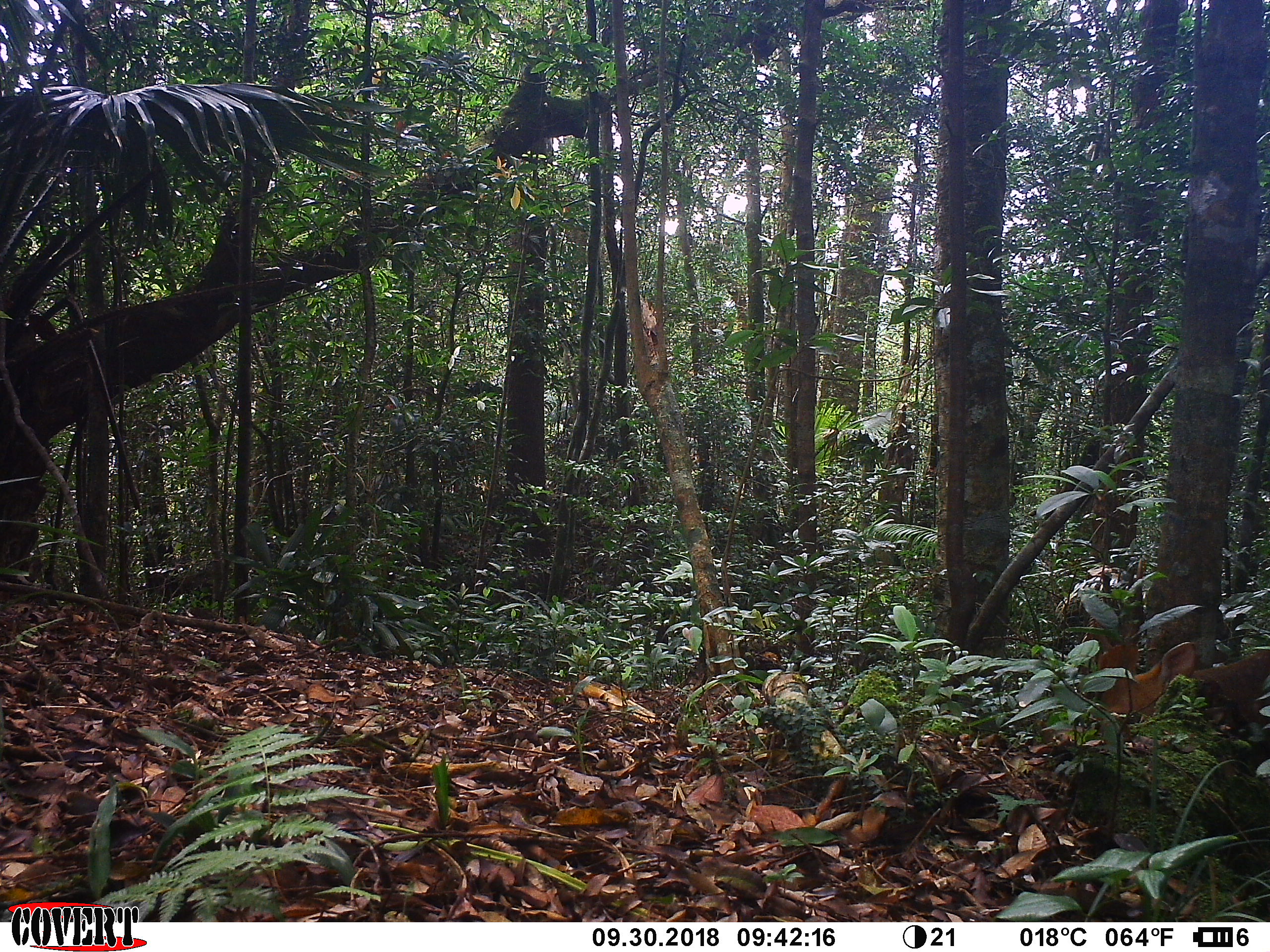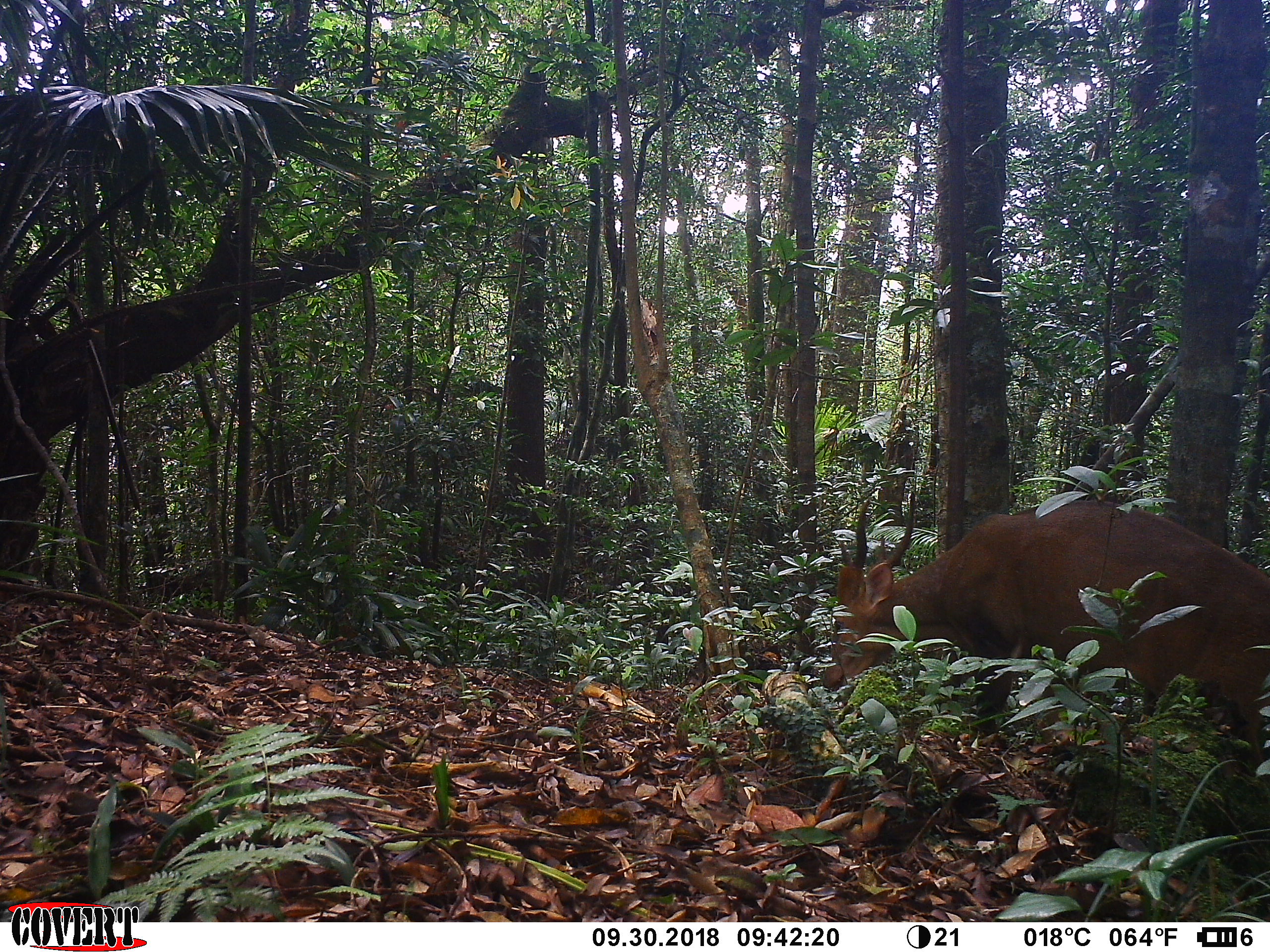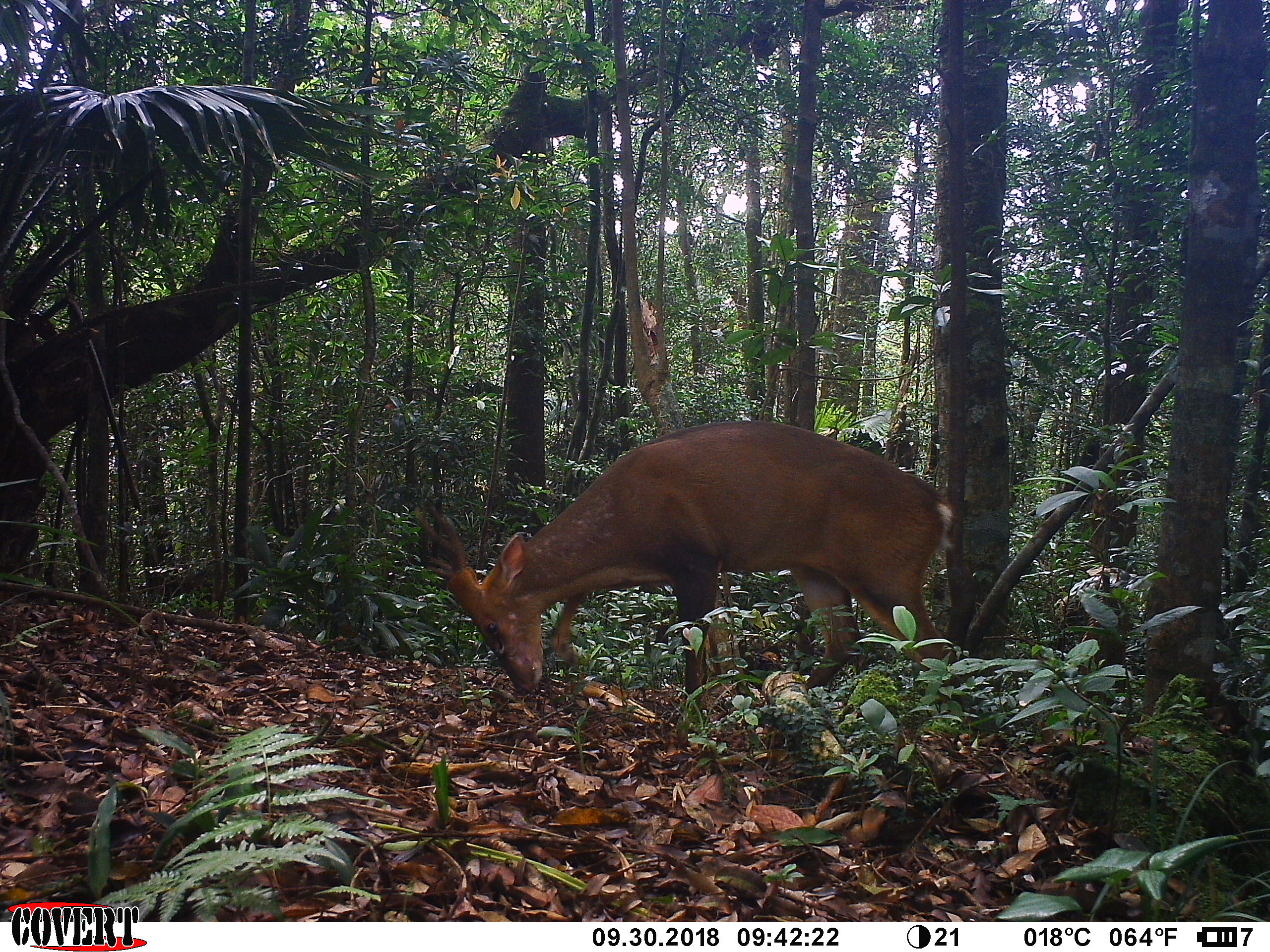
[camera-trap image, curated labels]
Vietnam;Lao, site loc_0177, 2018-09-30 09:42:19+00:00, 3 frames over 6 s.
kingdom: Animalia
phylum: Chordata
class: Mammalia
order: Artiodactyla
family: Cervidae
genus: Muntiacus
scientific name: Muntiacus vuquangensis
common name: large-antlered muntjac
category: large antlered muntjac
Large antlered muntjac (large-antlered muntjac) (Muntiacus vuquangensis). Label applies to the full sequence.